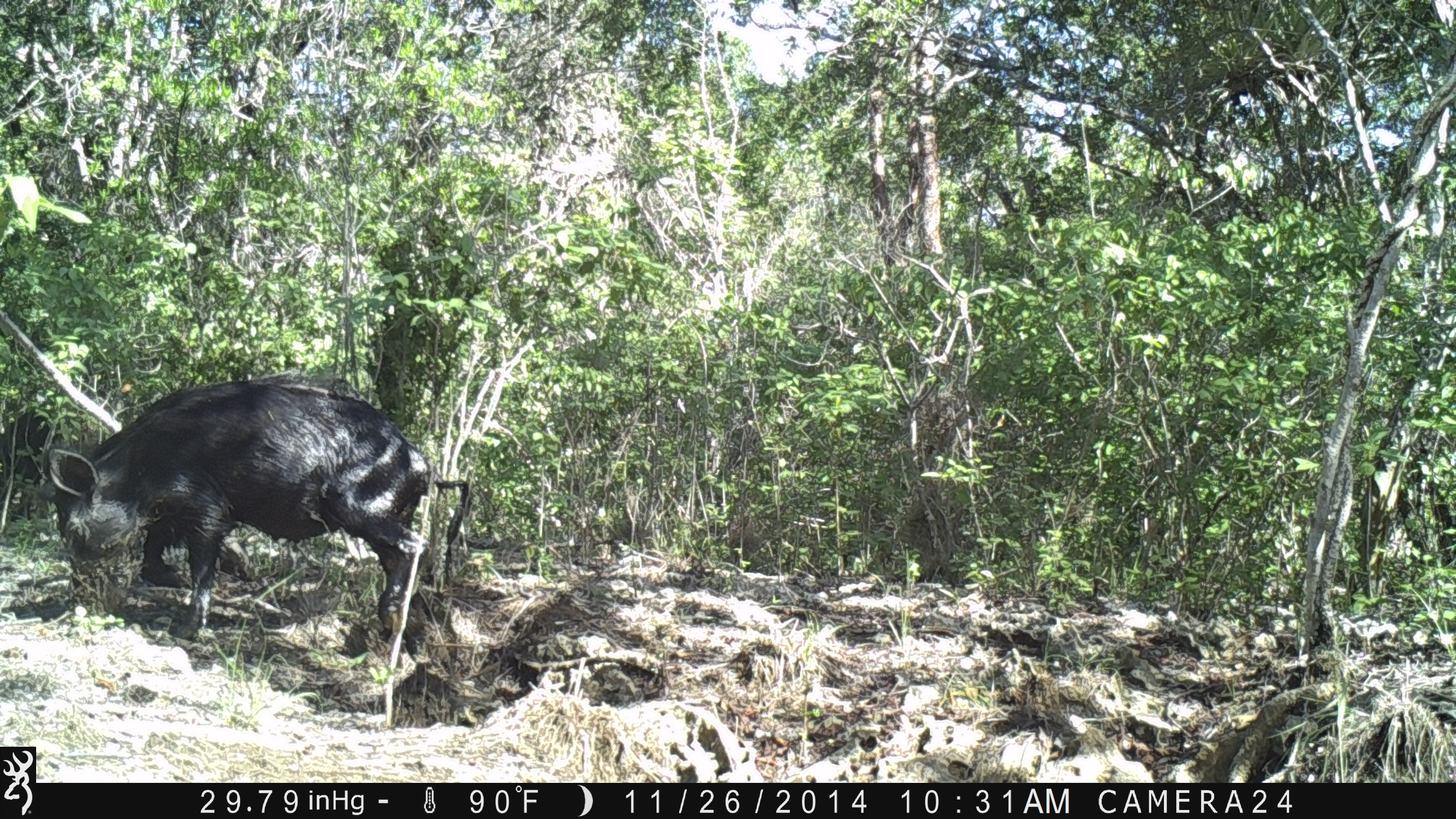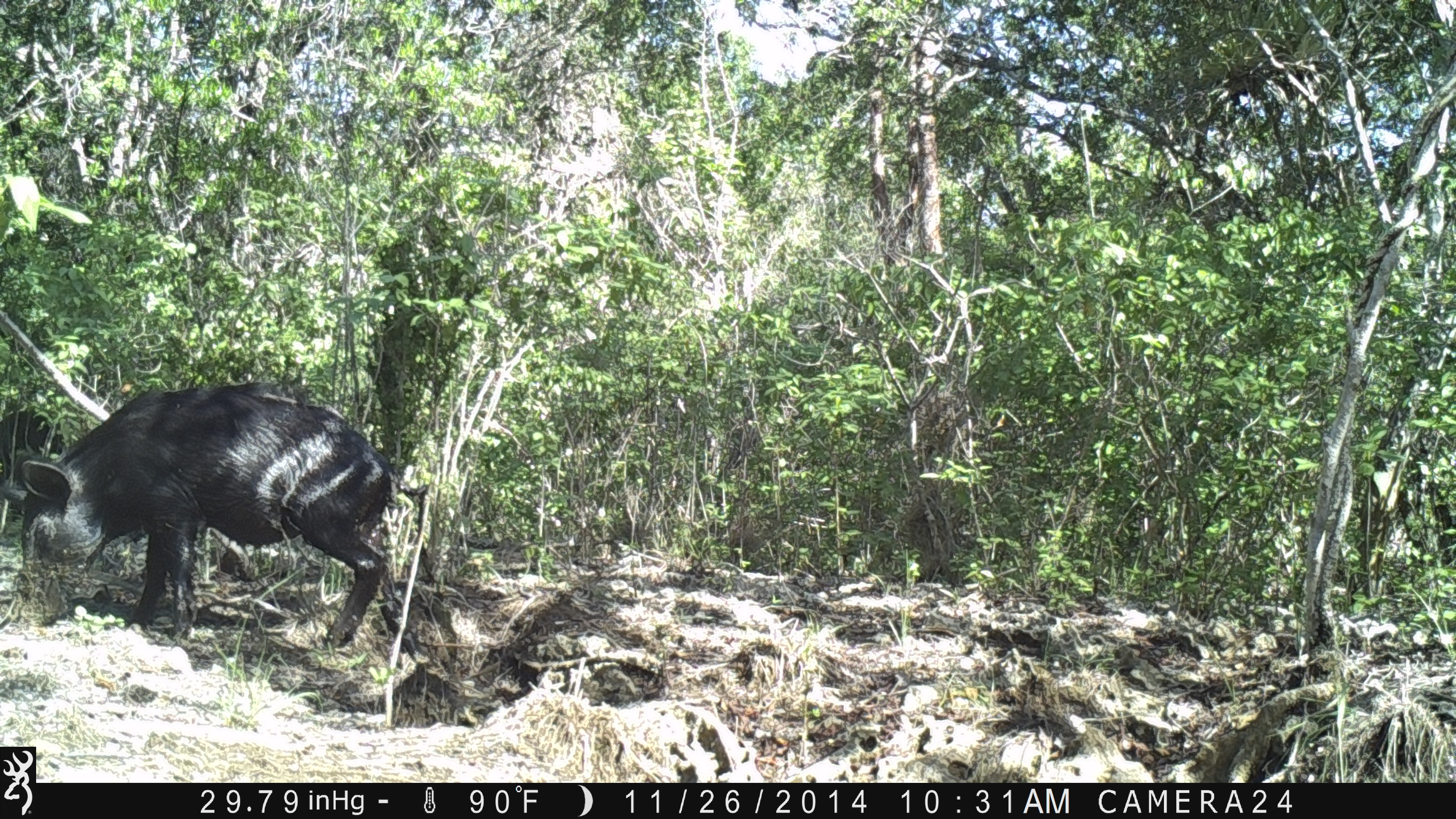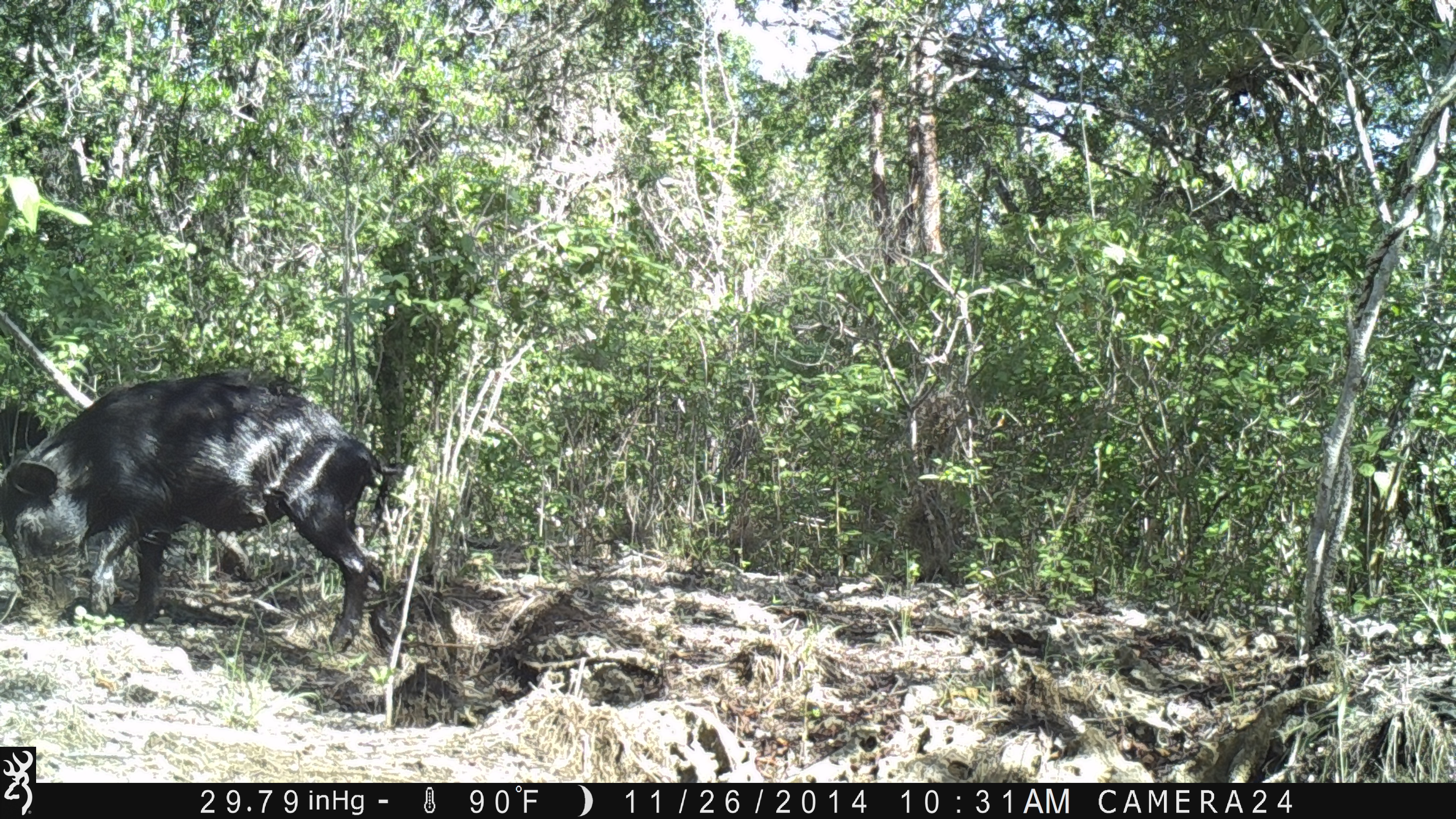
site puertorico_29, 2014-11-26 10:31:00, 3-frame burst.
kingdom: Animalia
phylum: Chordata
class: Mammalia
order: Artiodactyla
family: Suidae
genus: Sus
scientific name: Sus scrofa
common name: pig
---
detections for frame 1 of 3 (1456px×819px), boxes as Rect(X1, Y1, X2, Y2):
pig: Rect(42, 376, 432, 650)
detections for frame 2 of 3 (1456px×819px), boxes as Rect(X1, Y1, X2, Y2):
pig: Rect(14, 382, 415, 652)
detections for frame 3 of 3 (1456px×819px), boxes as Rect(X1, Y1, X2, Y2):
pig: Rect(1, 370, 404, 653)